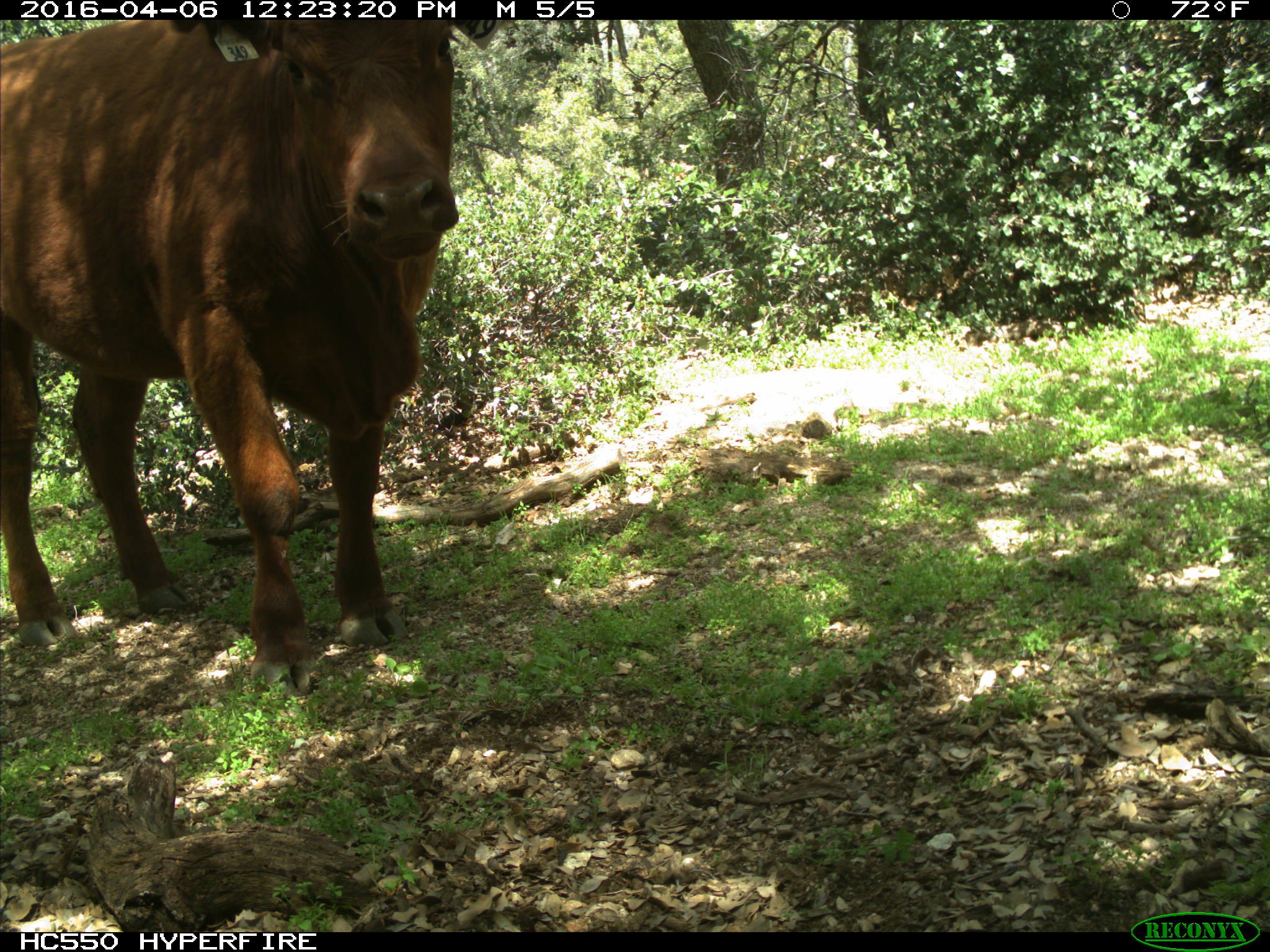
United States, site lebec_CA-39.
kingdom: Animalia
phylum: Chordata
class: Mammalia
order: Artiodactyla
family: Bovidae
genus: Bos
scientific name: Bos taurus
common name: domestic cow